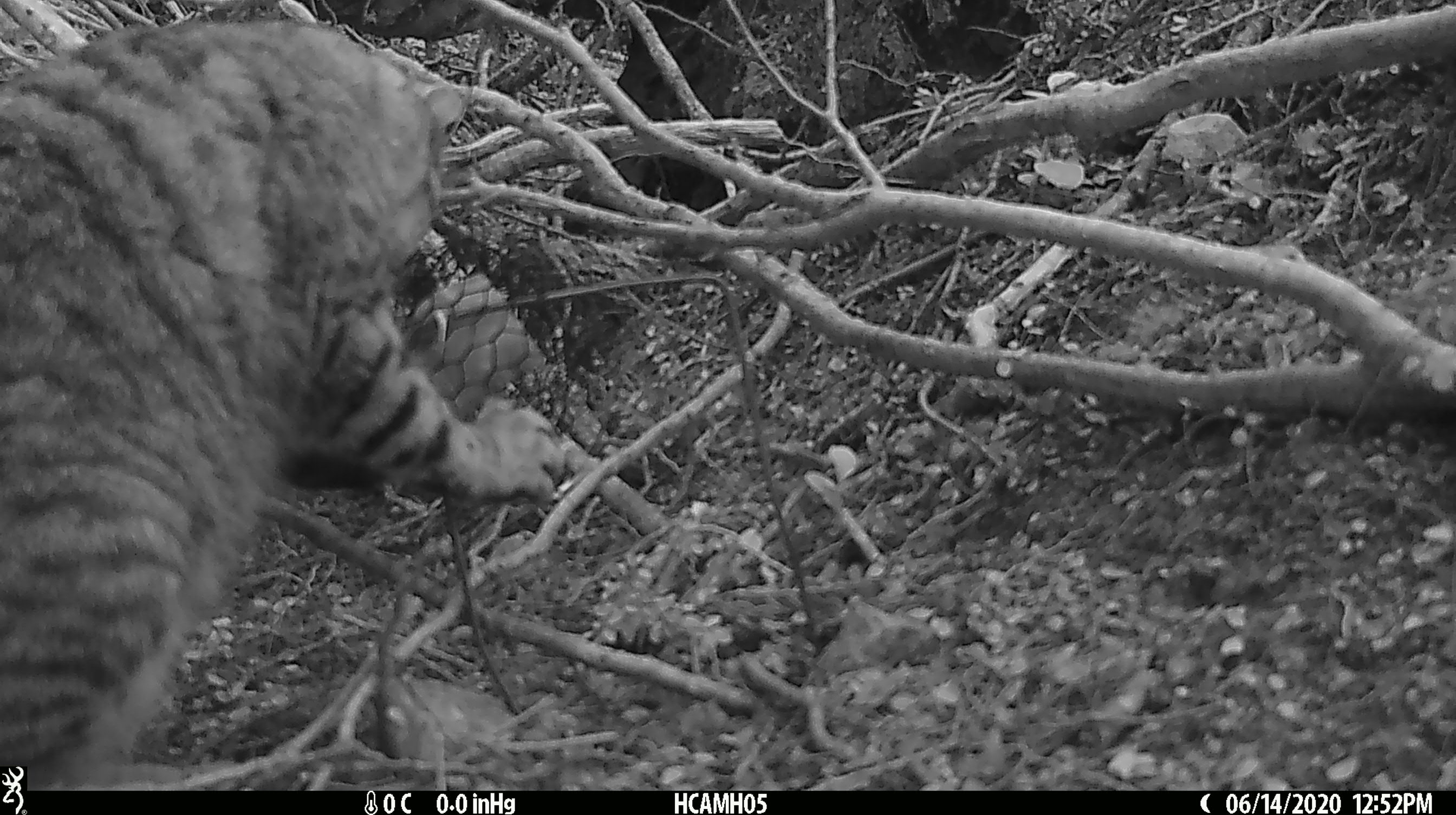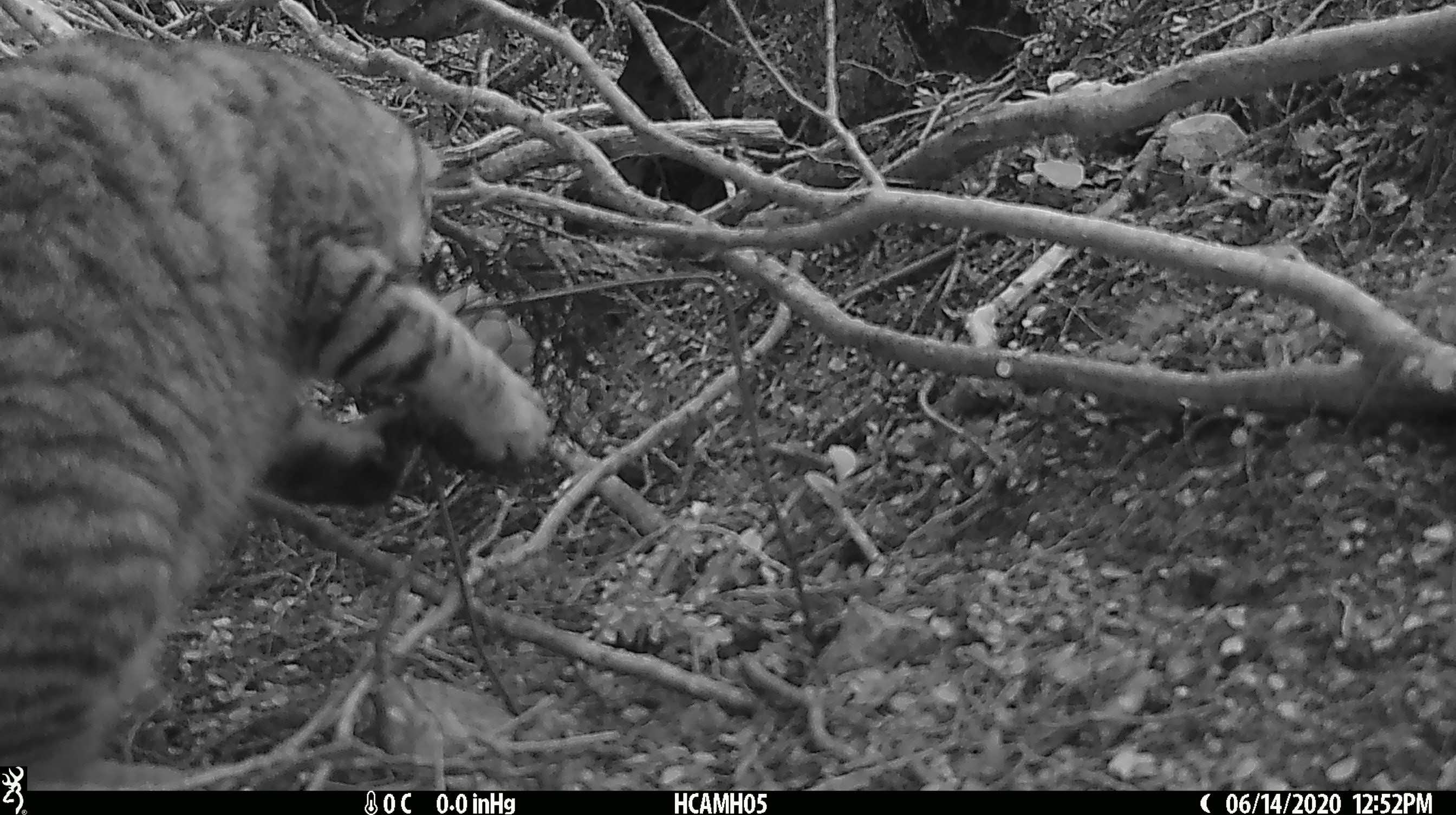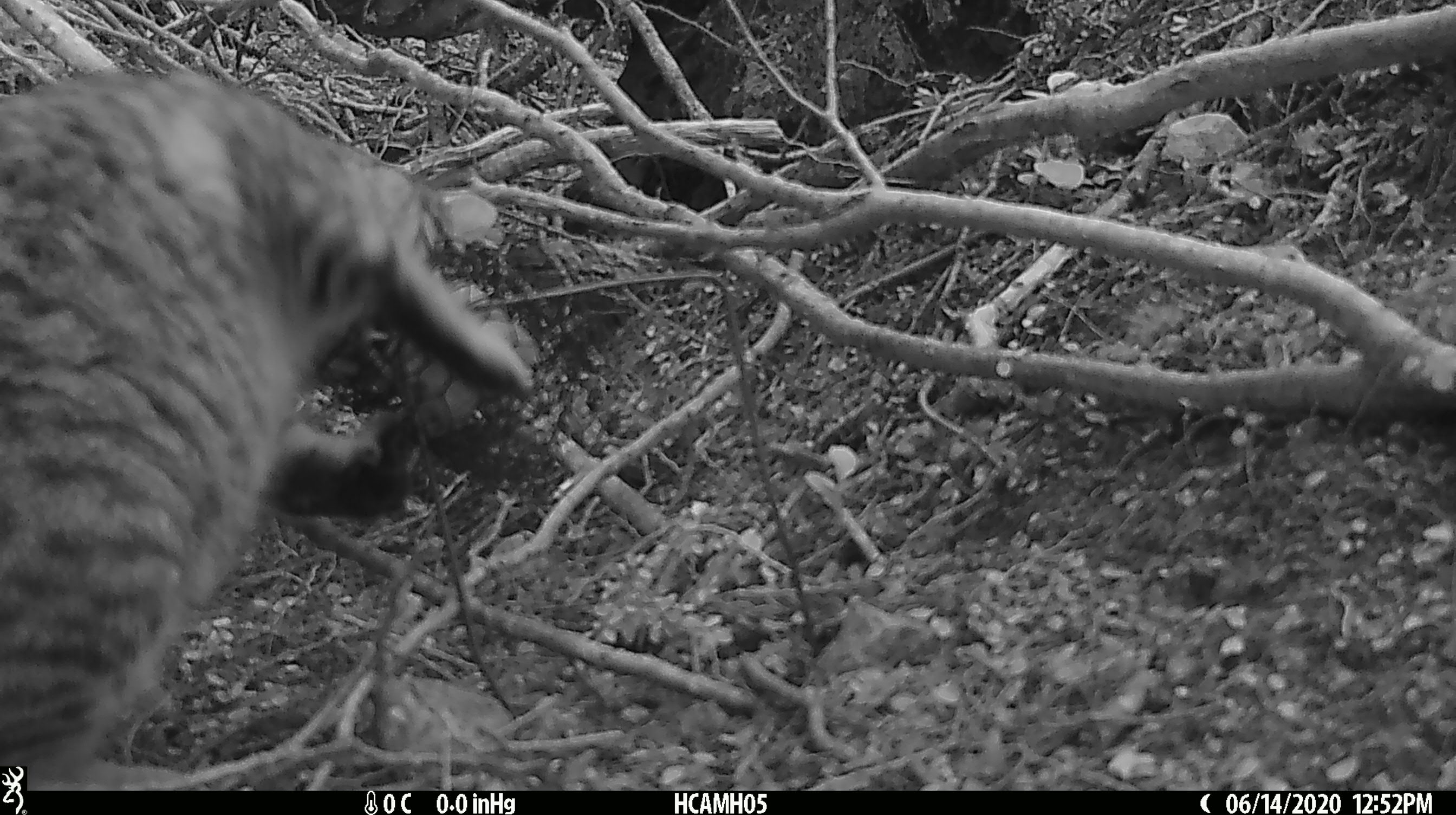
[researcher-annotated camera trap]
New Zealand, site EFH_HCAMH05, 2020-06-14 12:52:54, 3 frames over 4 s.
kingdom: Animalia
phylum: Chordata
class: Mammalia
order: Carnivora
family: Felidae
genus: Felis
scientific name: Felis catus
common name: domestic cat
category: cat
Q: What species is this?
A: Cat (domestic cat) (Felis catus).